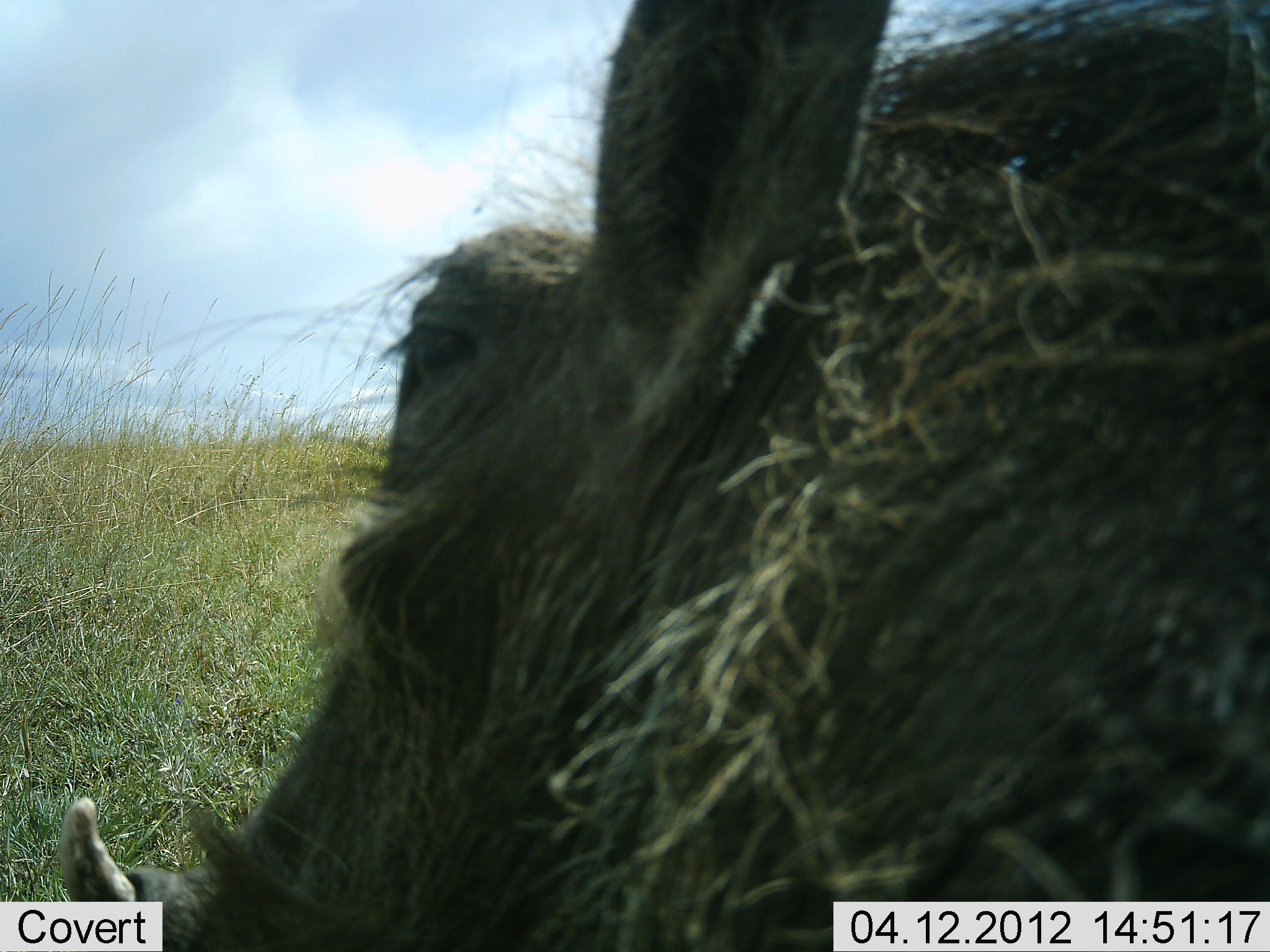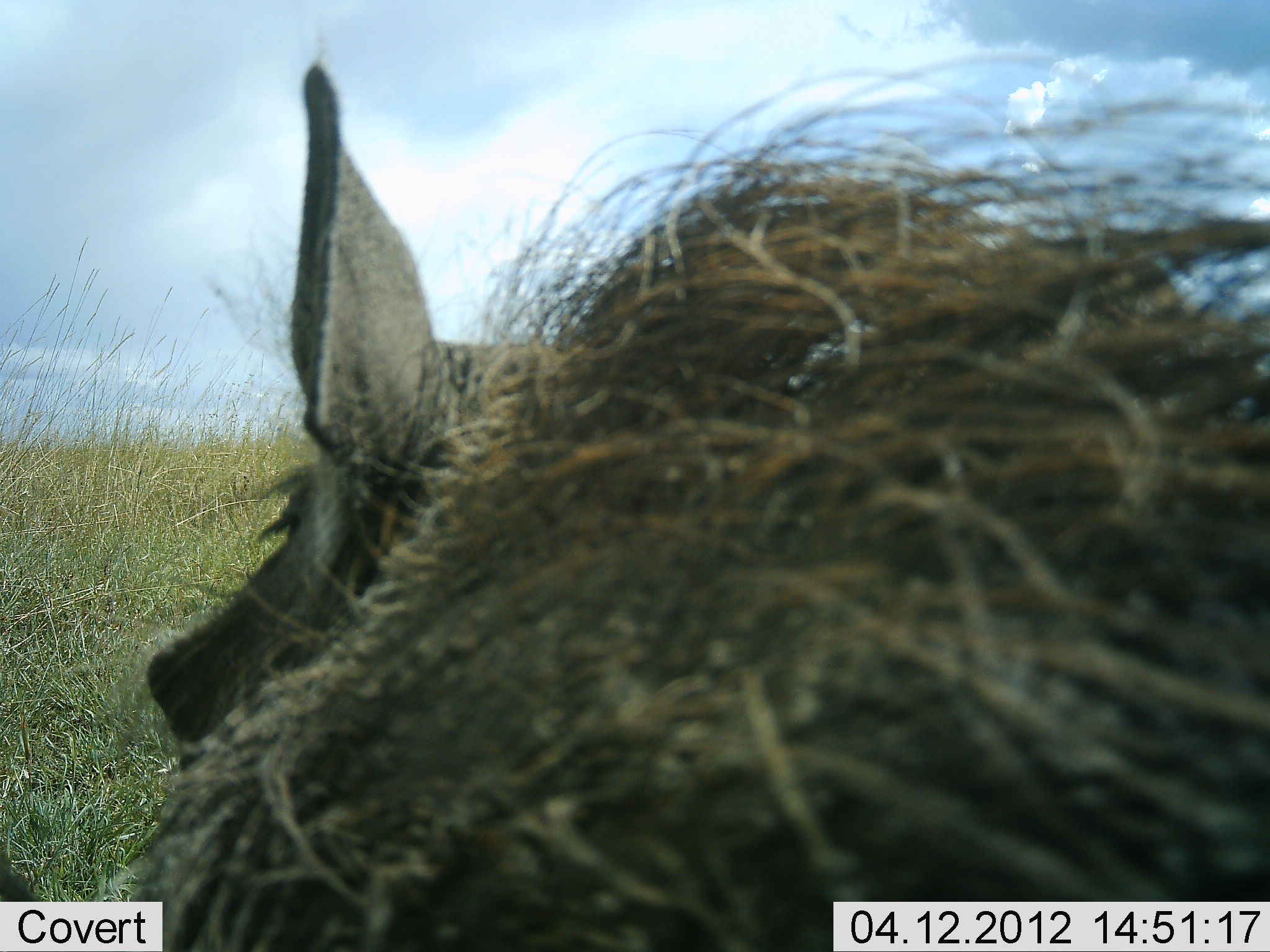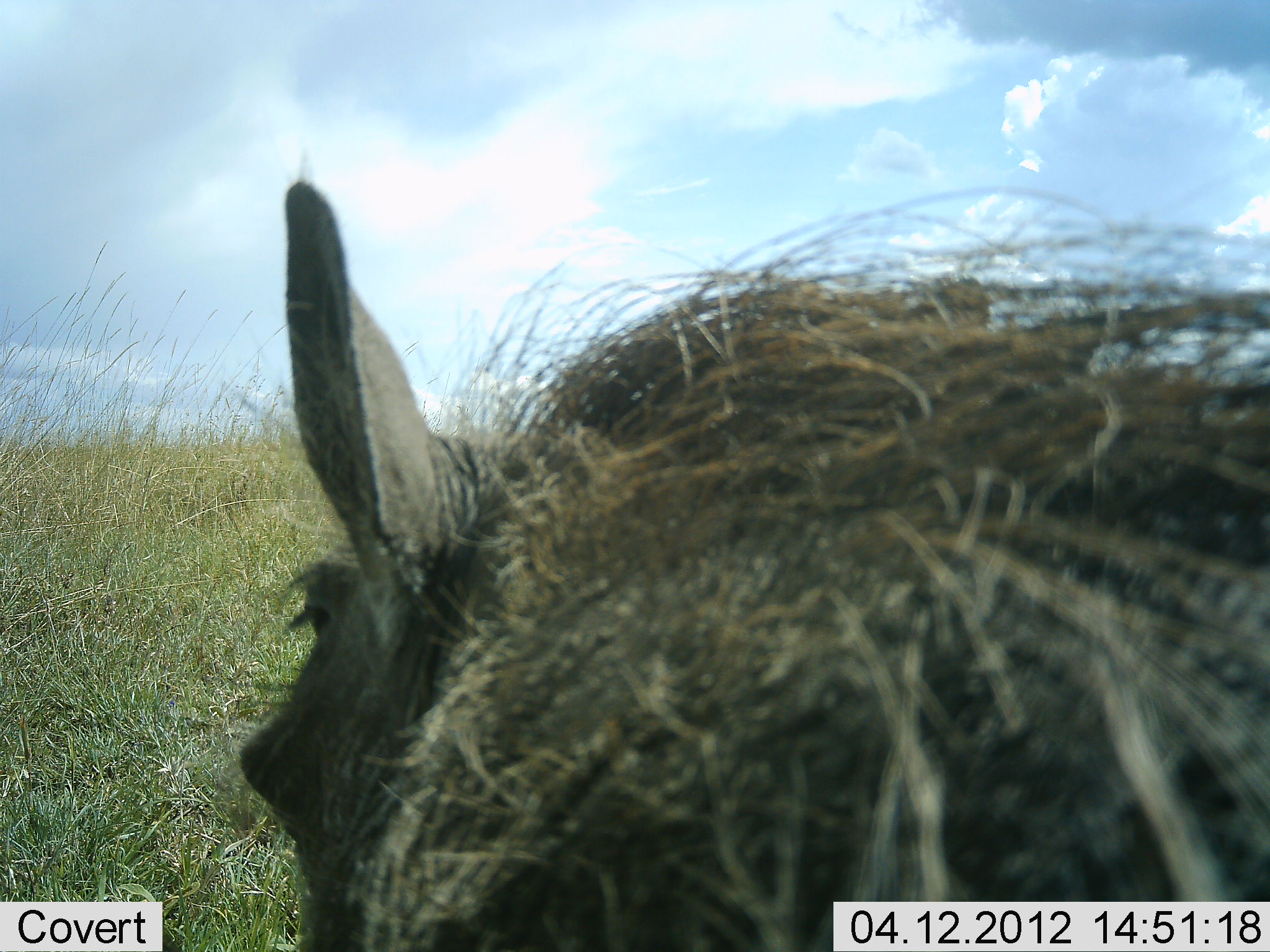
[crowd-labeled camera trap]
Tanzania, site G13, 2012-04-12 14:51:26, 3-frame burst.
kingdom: Animalia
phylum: Chordata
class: Mammalia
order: Artiodactyla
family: Suidae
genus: Phacochoerus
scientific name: Phacochoerus africanus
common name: warthog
Warthog (Phacochoerus africanus), count 1. Behavior (volunteer vote fractions): standing 54%, resting 23%, moving 23%, interacting 0%. Young present (vote fraction): 0%. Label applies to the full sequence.